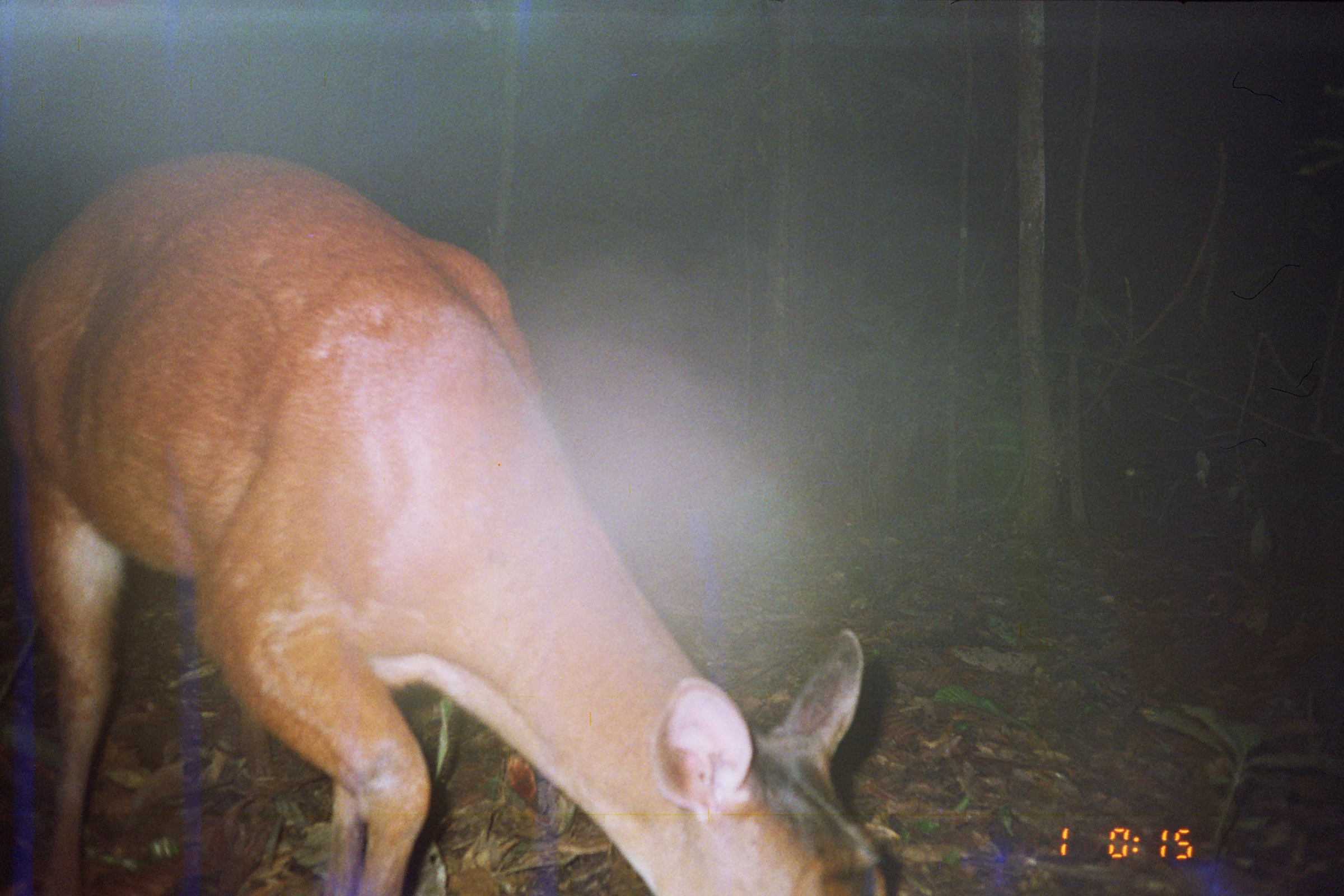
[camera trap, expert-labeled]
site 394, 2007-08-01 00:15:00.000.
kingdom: Animalia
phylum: Chordata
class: Mammalia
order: Artiodactyla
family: Cervidae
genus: Mazama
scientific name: Mazama americana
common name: red brocket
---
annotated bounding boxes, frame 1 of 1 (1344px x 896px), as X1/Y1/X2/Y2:
mazama americana: 1/153/892/896